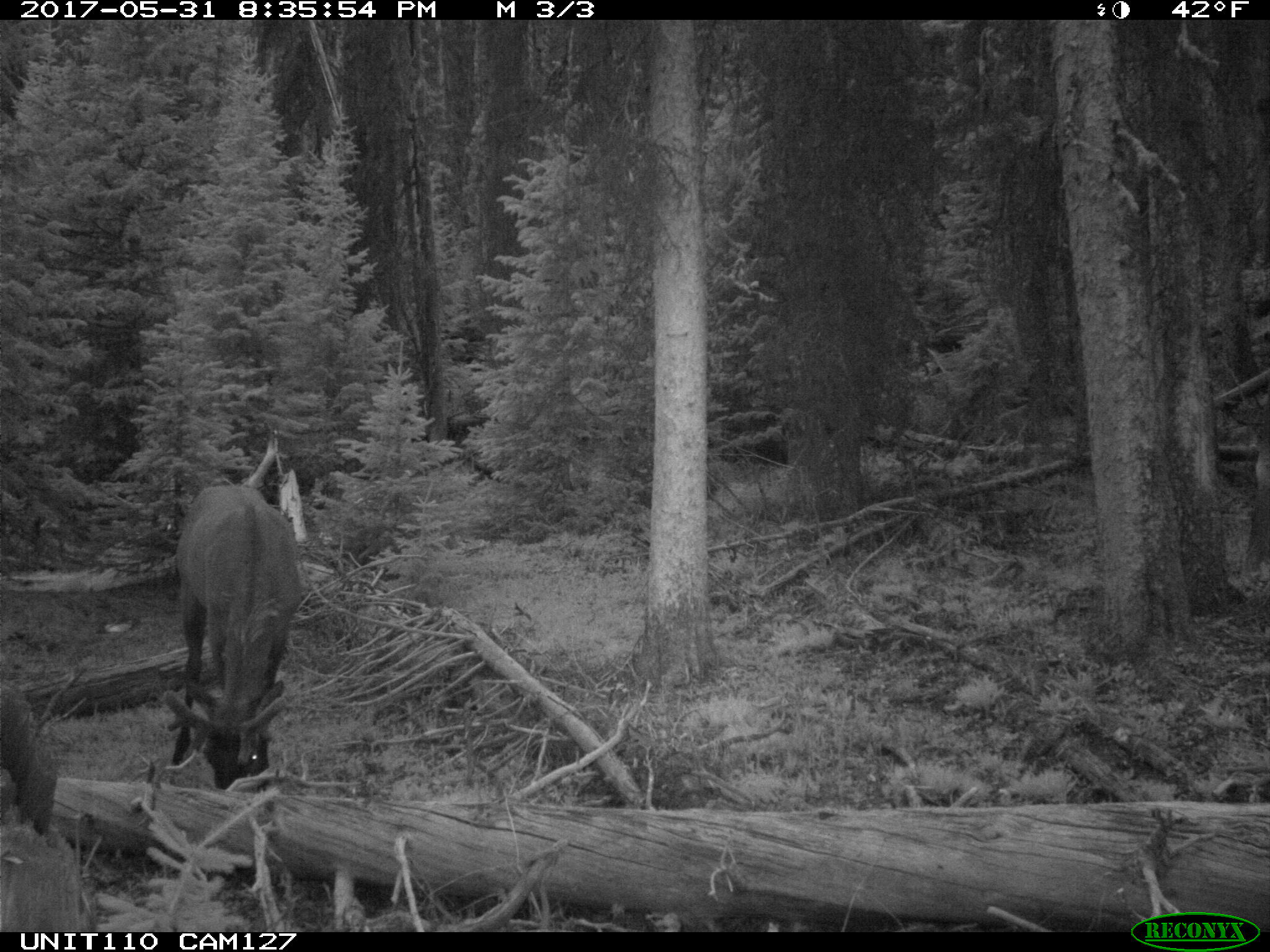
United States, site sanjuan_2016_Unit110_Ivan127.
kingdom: Animalia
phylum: Chordata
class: Mammalia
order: Artiodactyla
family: Cervidae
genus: Cervus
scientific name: Cervus elaphus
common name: red deer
Cervus elaphus (red deer).